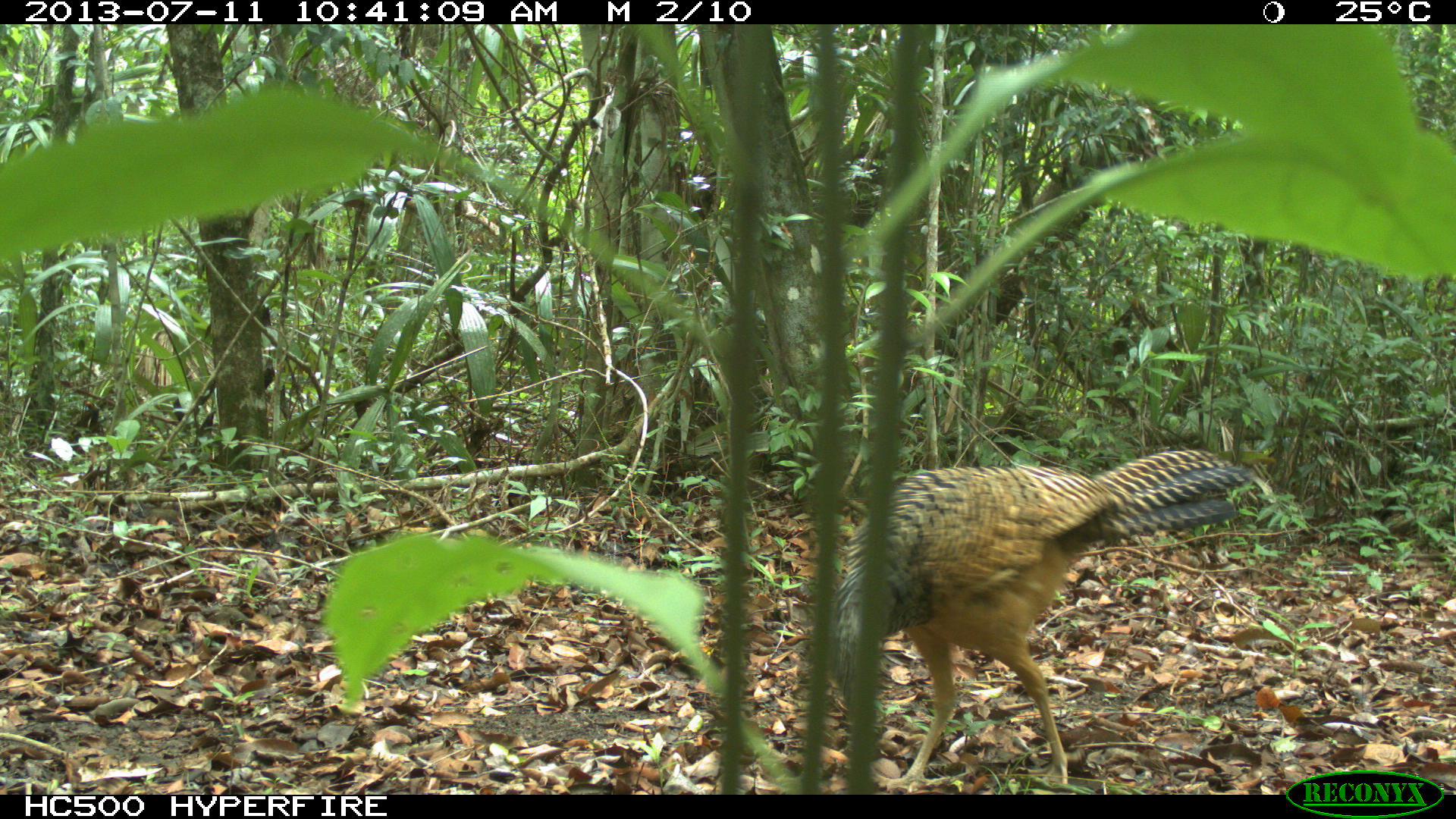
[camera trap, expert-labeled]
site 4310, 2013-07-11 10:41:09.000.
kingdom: Animalia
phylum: Chordata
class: Aves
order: Galliformes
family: Cracidae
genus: Crax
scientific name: Crax rubra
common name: great curassow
Crax rubra (great curassow), count 3.